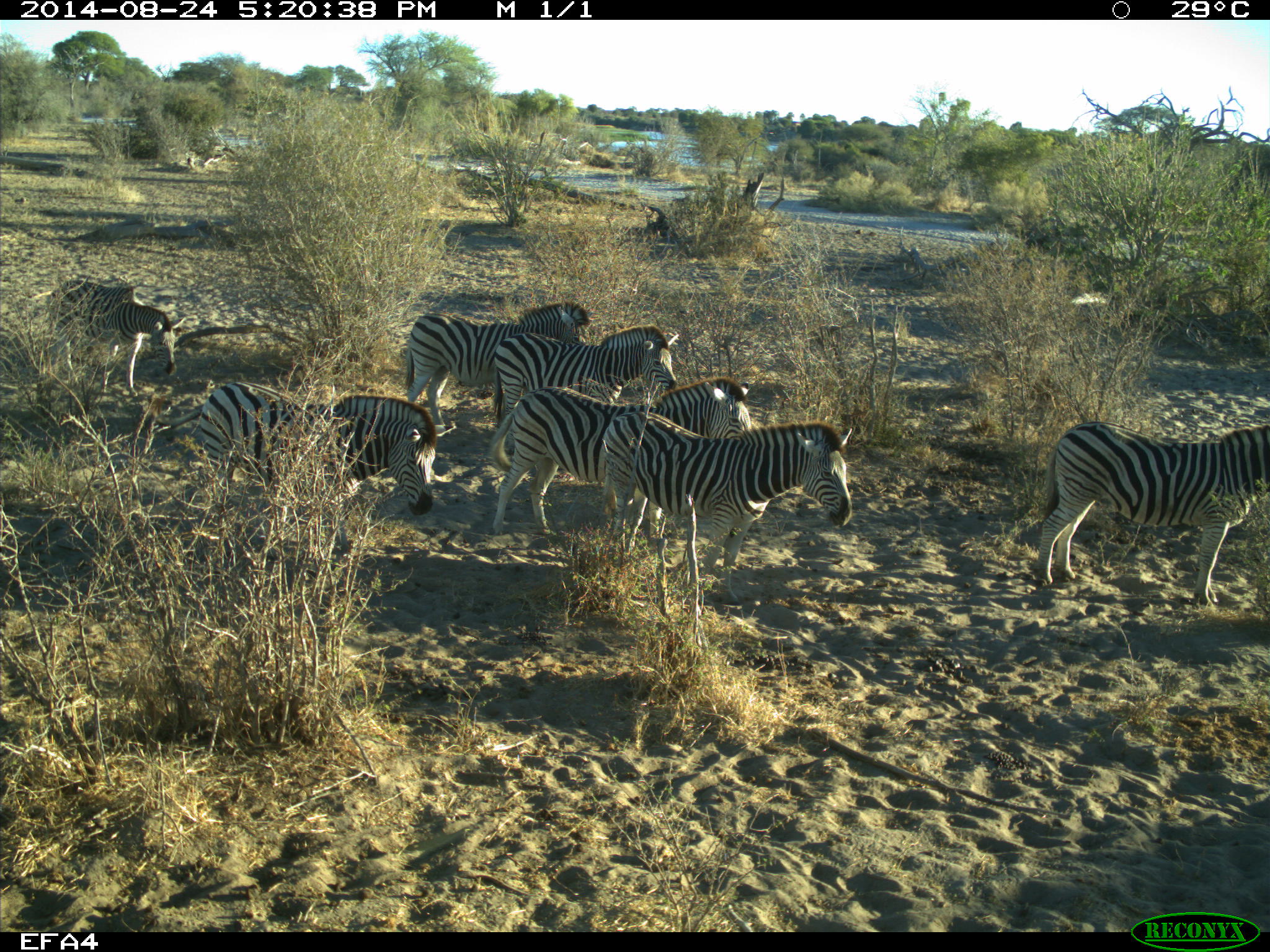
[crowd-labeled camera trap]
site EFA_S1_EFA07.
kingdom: Animalia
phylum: Chordata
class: Mammalia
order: Perissodactyla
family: Equidae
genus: Equus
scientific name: Equus quagga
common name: plains zebra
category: zebraplains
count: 8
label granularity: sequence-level